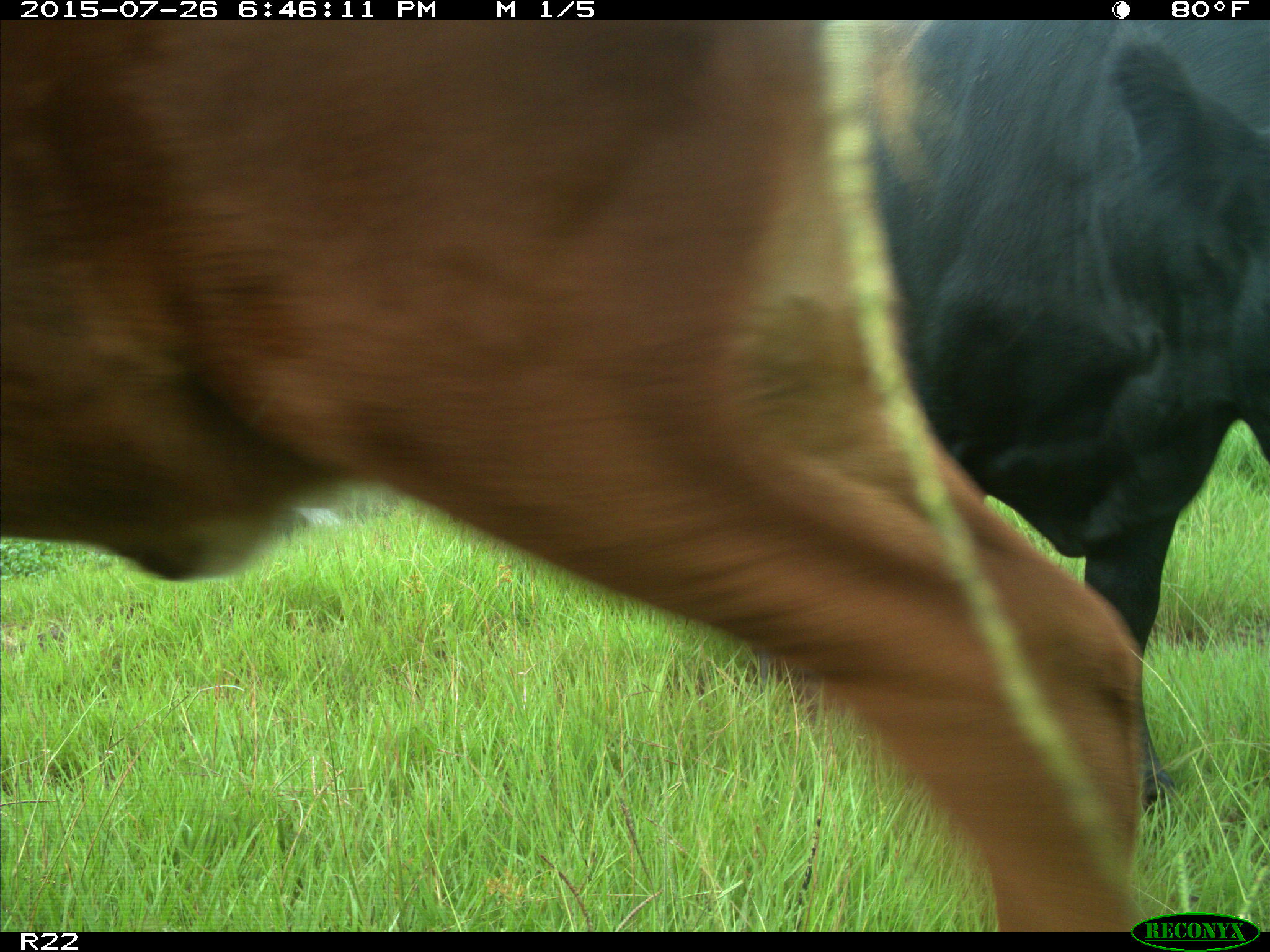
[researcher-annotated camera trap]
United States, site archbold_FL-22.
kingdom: Animalia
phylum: Chordata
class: Mammalia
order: Artiodactyla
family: Bovidae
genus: Bos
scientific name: Bos taurus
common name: domestic cow